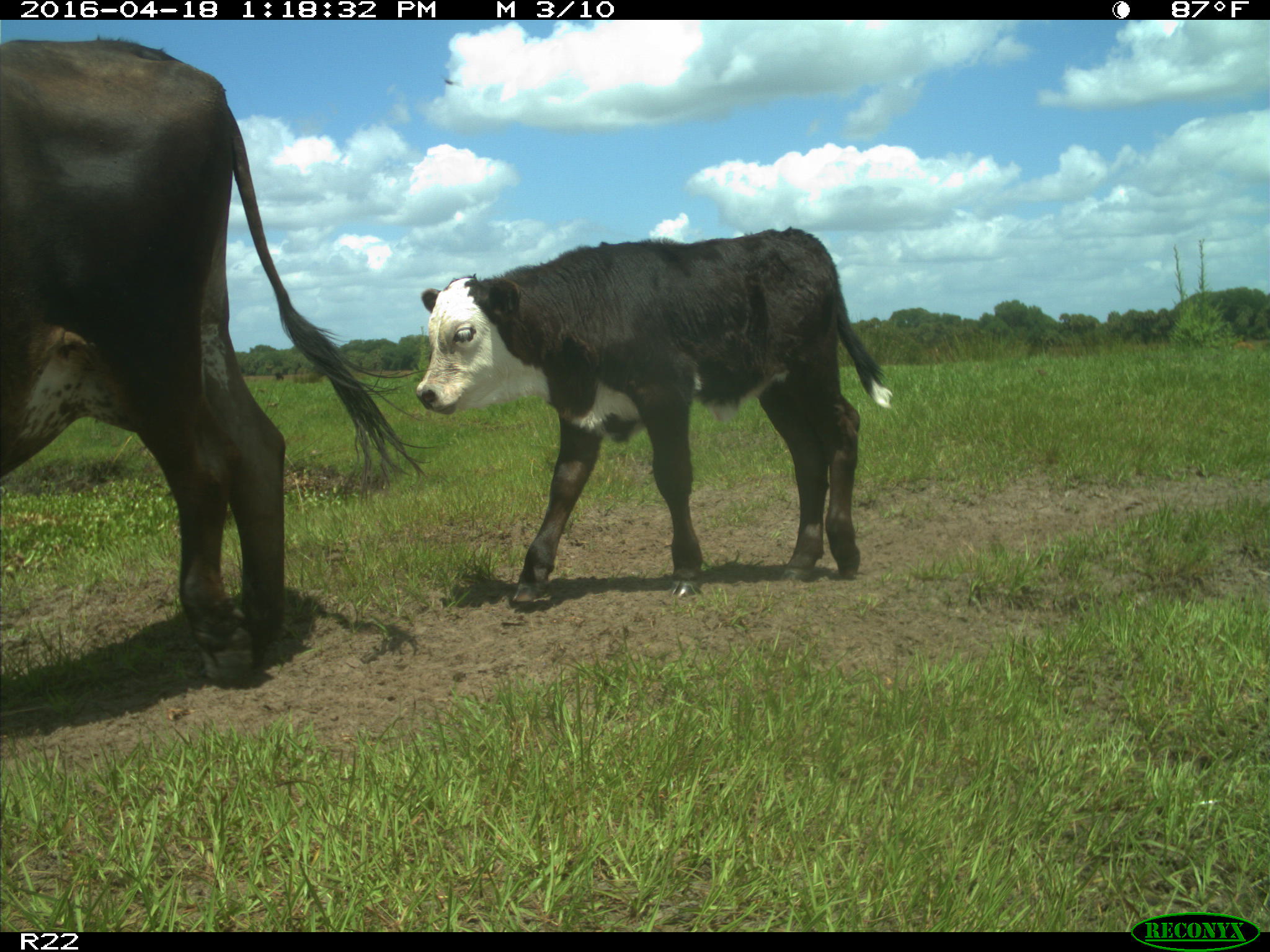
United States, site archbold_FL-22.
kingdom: Animalia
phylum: Chordata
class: Mammalia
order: Artiodactyla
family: Bovidae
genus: Bos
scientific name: Bos taurus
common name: domestic cow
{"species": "Bos taurus (domestic cow)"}